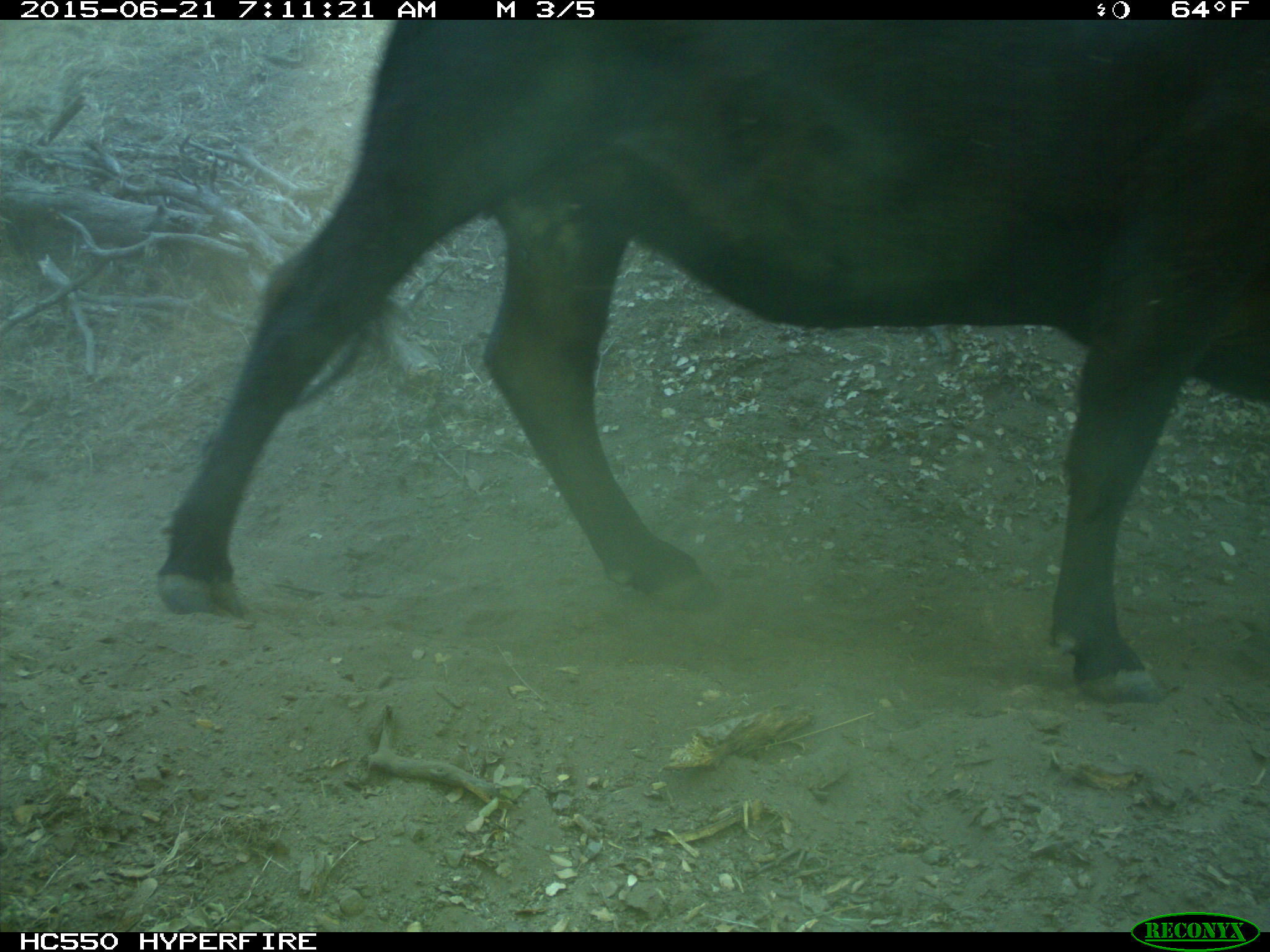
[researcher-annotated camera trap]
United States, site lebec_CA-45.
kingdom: Animalia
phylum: Chordata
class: Mammalia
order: Artiodactyla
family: Bovidae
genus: Bos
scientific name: Bos taurus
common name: domestic cow